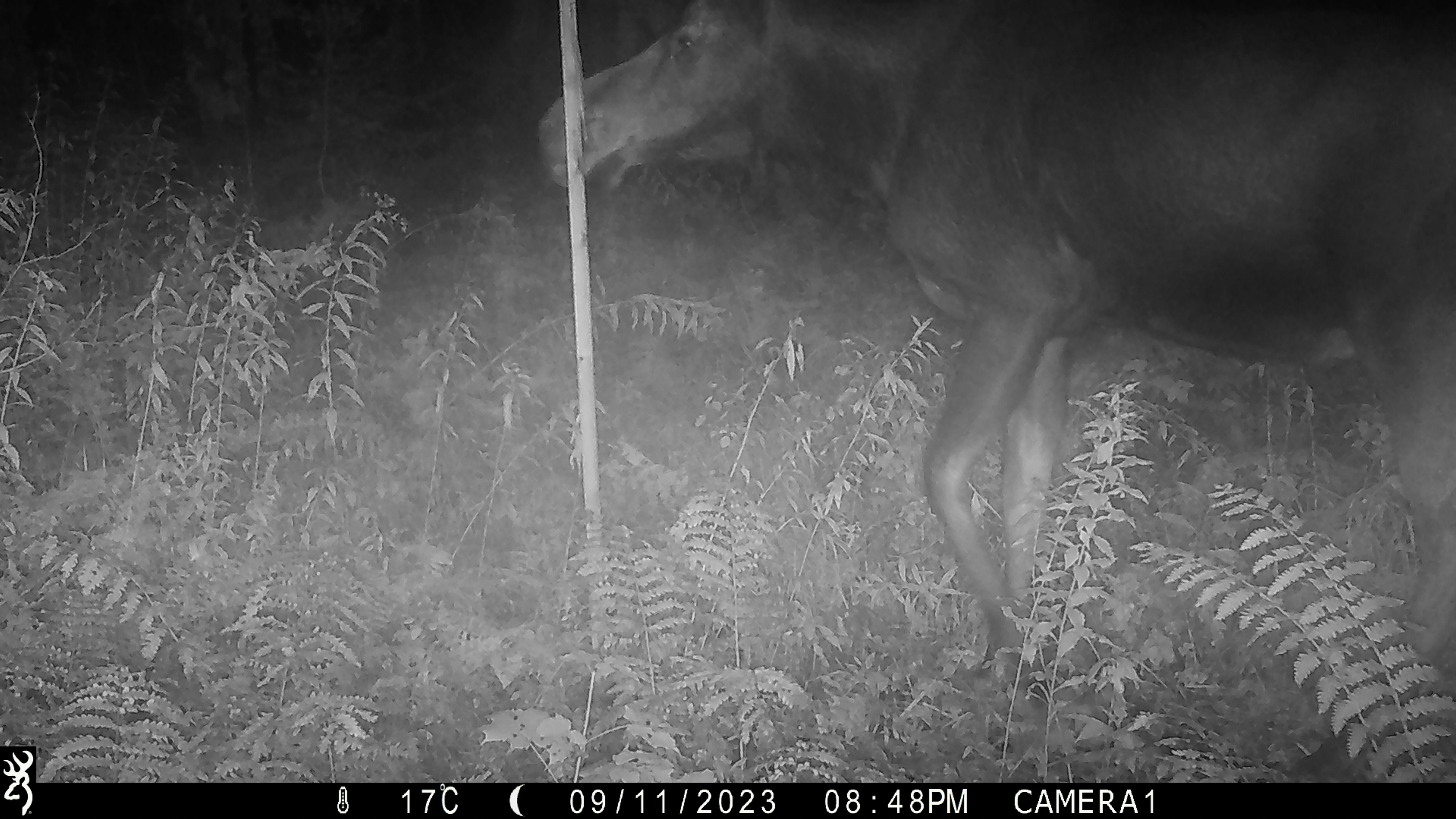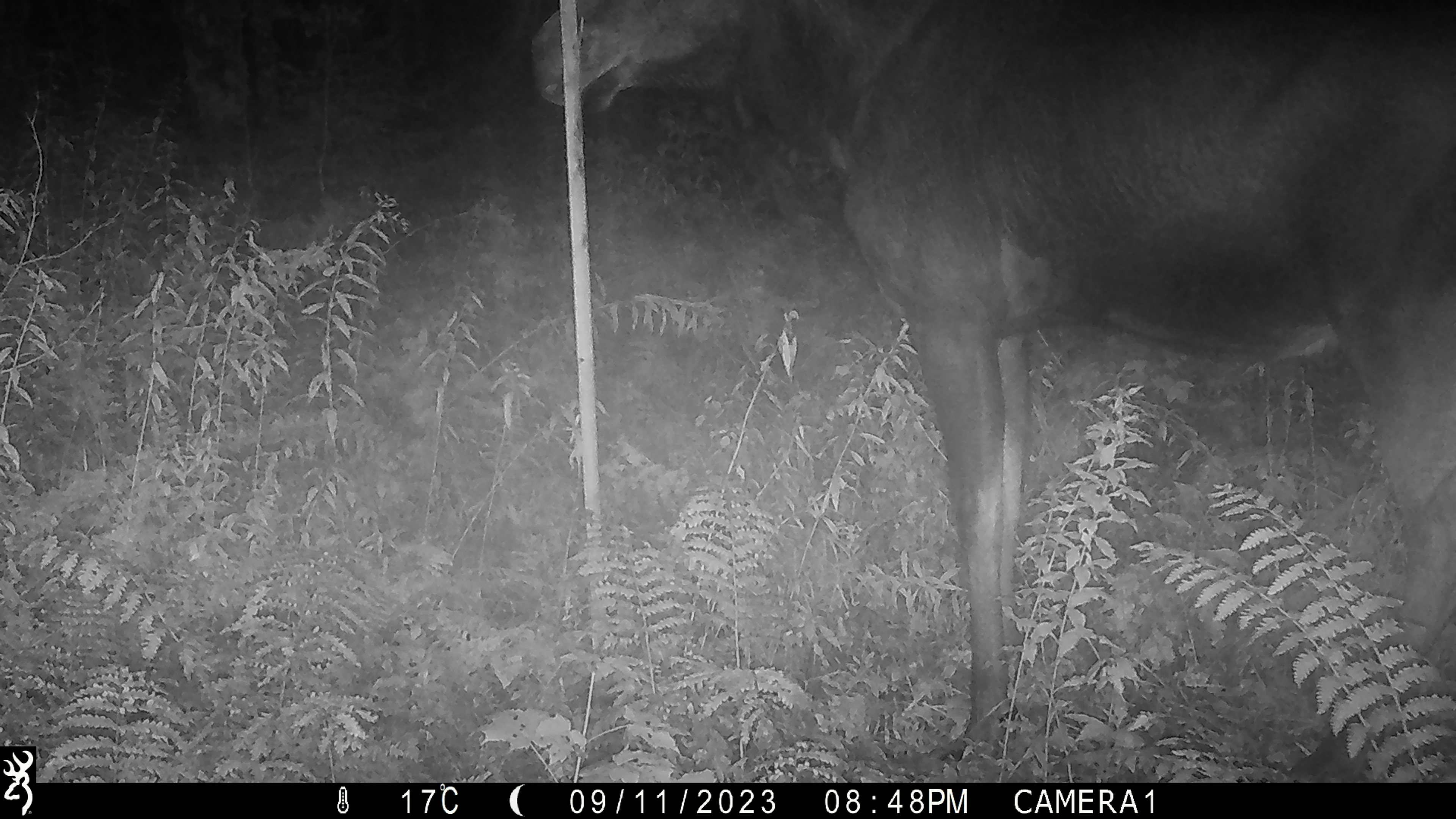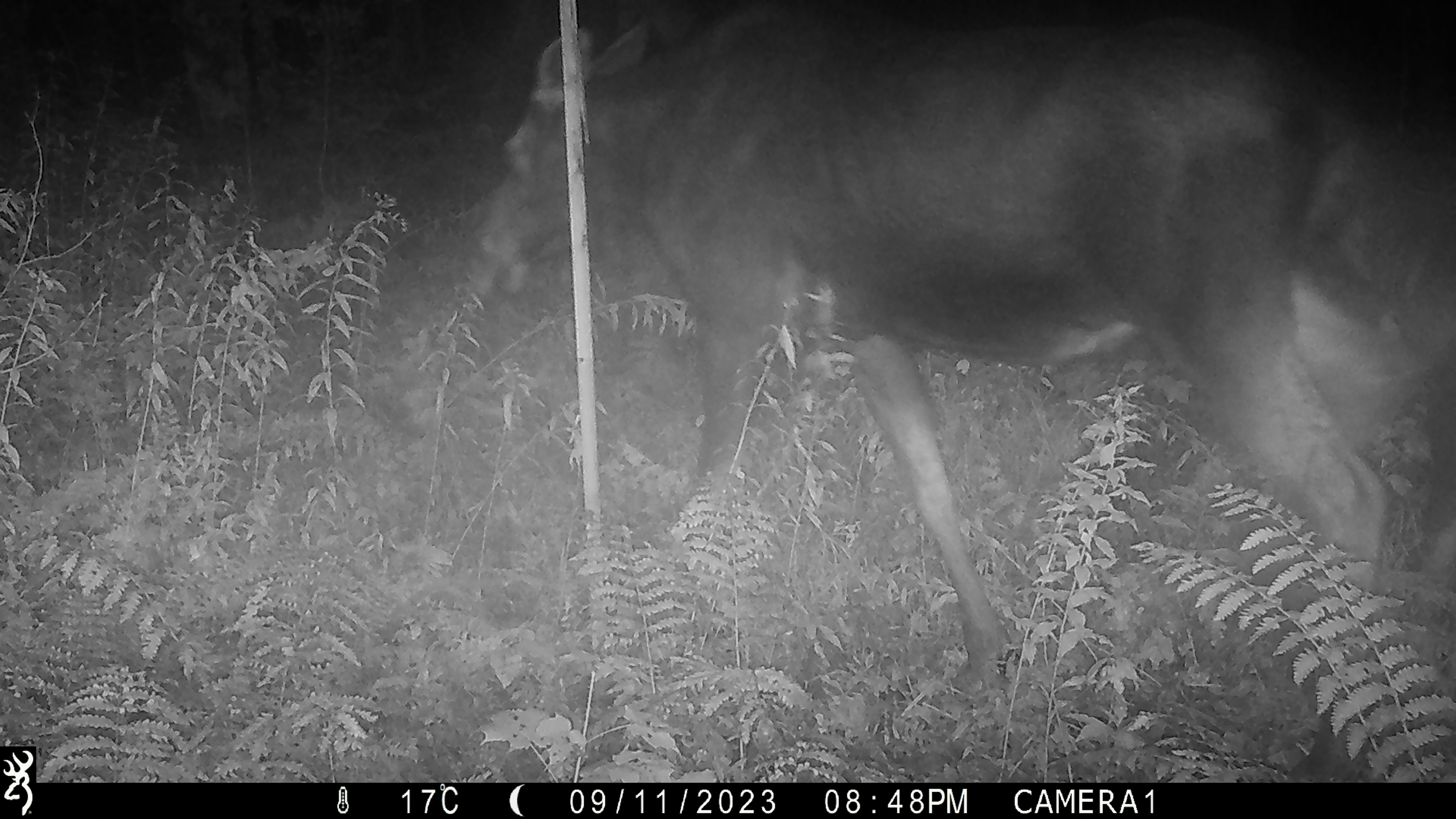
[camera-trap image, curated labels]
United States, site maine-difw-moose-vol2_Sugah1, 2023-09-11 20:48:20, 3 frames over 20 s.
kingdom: Animalia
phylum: Chordata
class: Mammalia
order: Artiodactyla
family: Cervidae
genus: Alces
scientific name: Alces alces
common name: moose